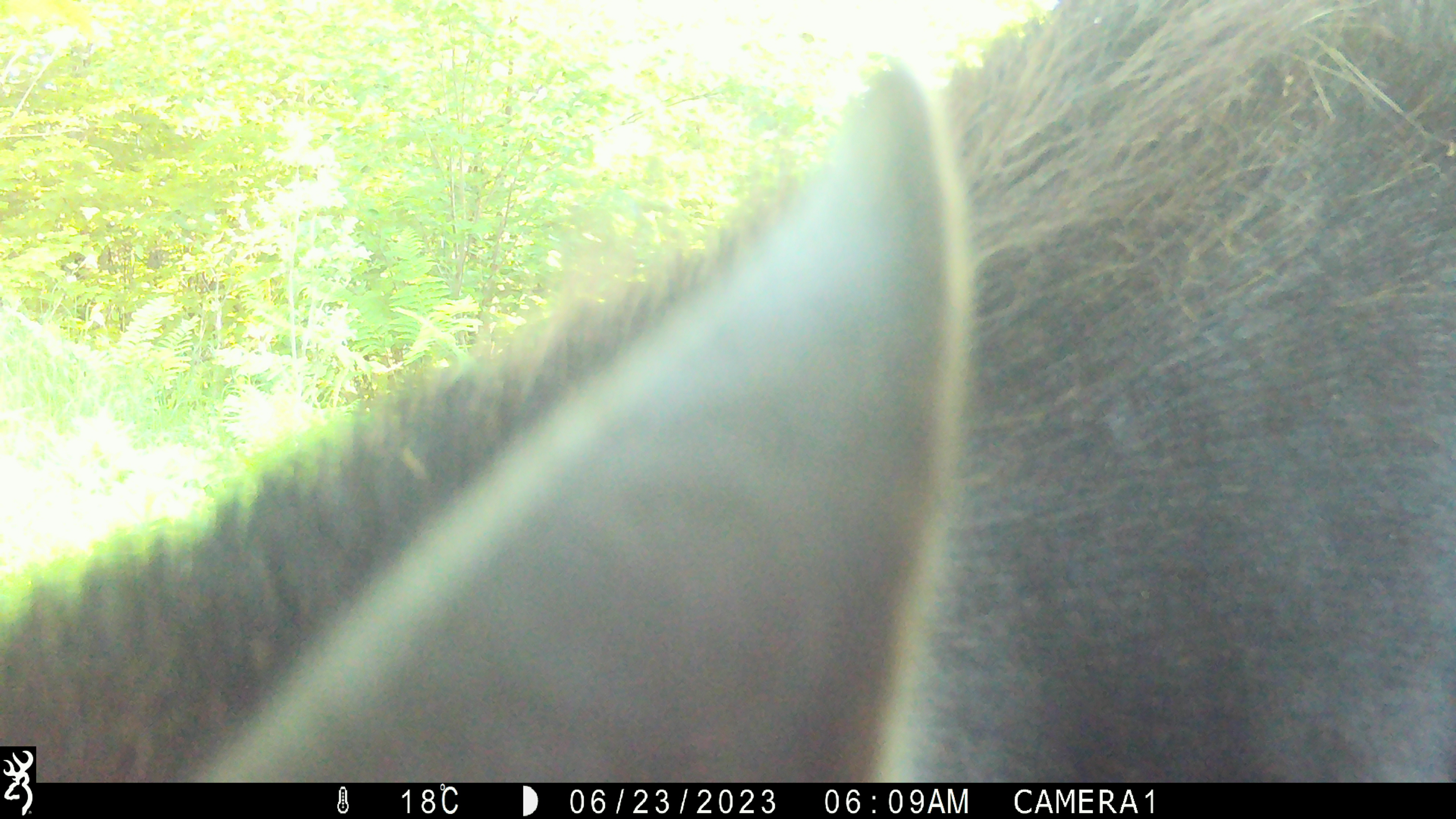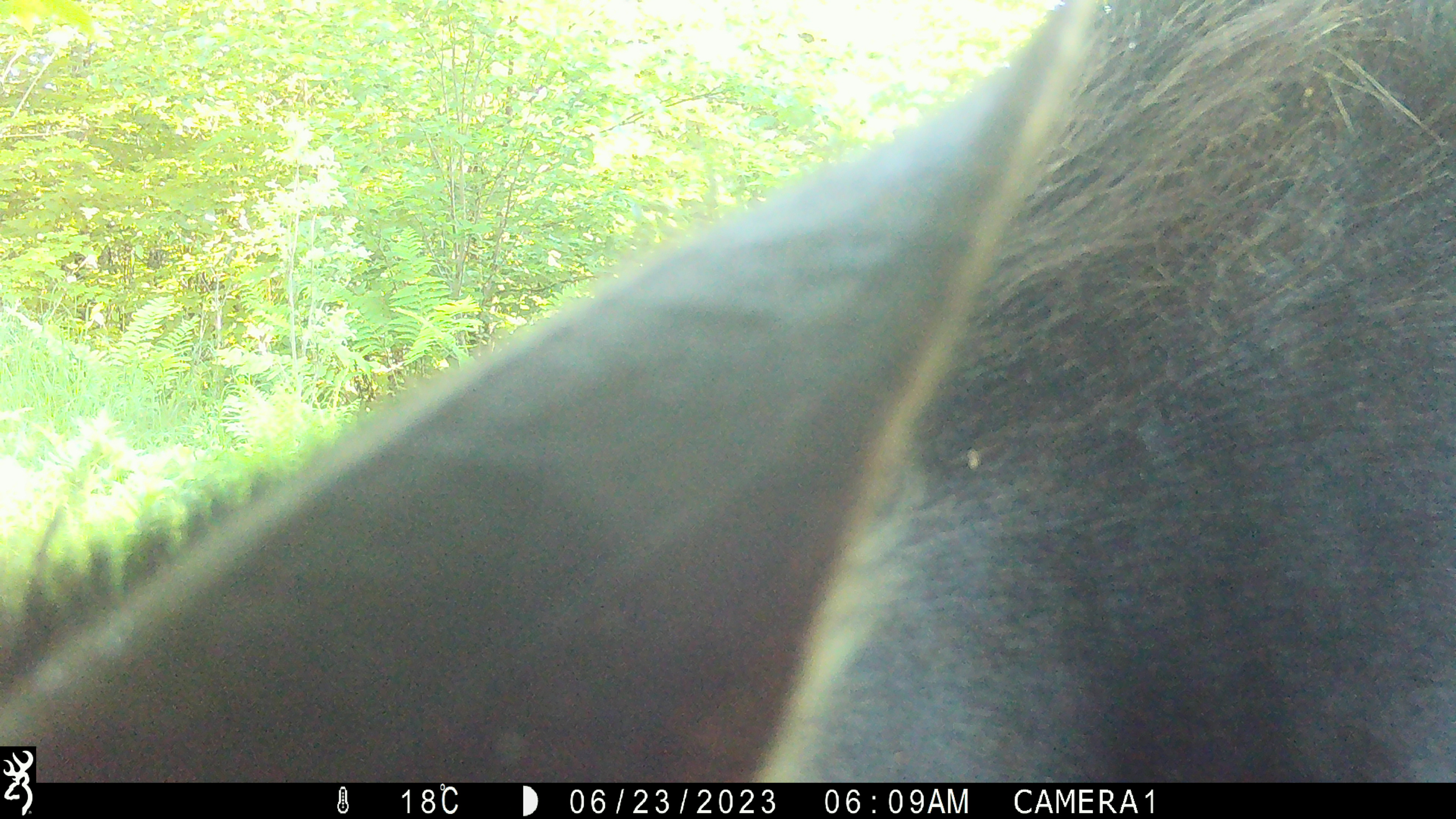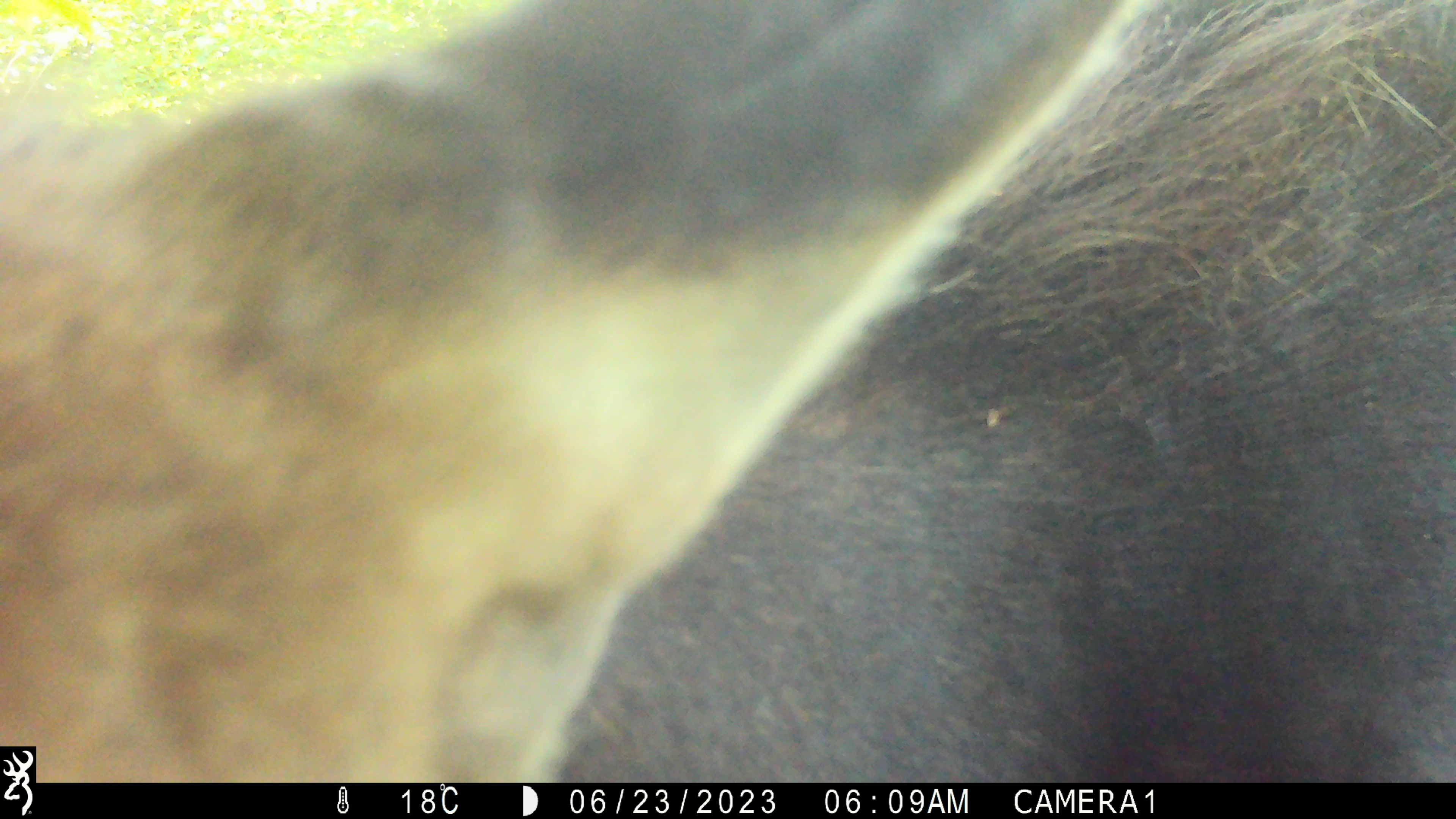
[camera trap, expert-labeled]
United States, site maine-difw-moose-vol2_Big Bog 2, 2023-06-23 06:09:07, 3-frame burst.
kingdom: Animalia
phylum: Chordata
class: Mammalia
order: Artiodactyla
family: Cervidae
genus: Alces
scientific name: Alces alces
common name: moose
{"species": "moose (Alces alces)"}